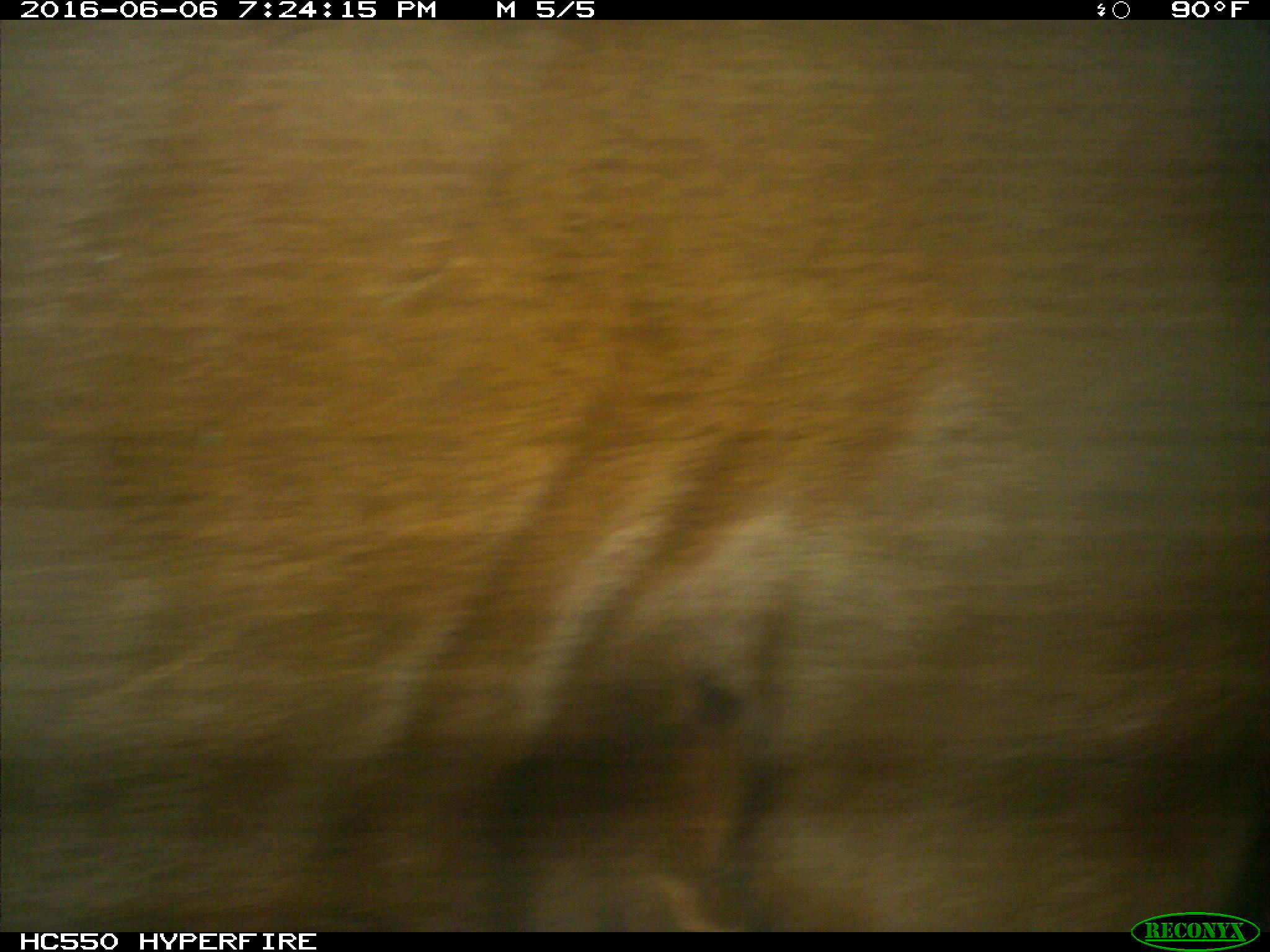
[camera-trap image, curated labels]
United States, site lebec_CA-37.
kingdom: Animalia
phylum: Chordata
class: Mammalia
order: Artiodactyla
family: Bovidae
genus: Bos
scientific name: Bos taurus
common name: domestic cow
Bos taurus (domestic cow).